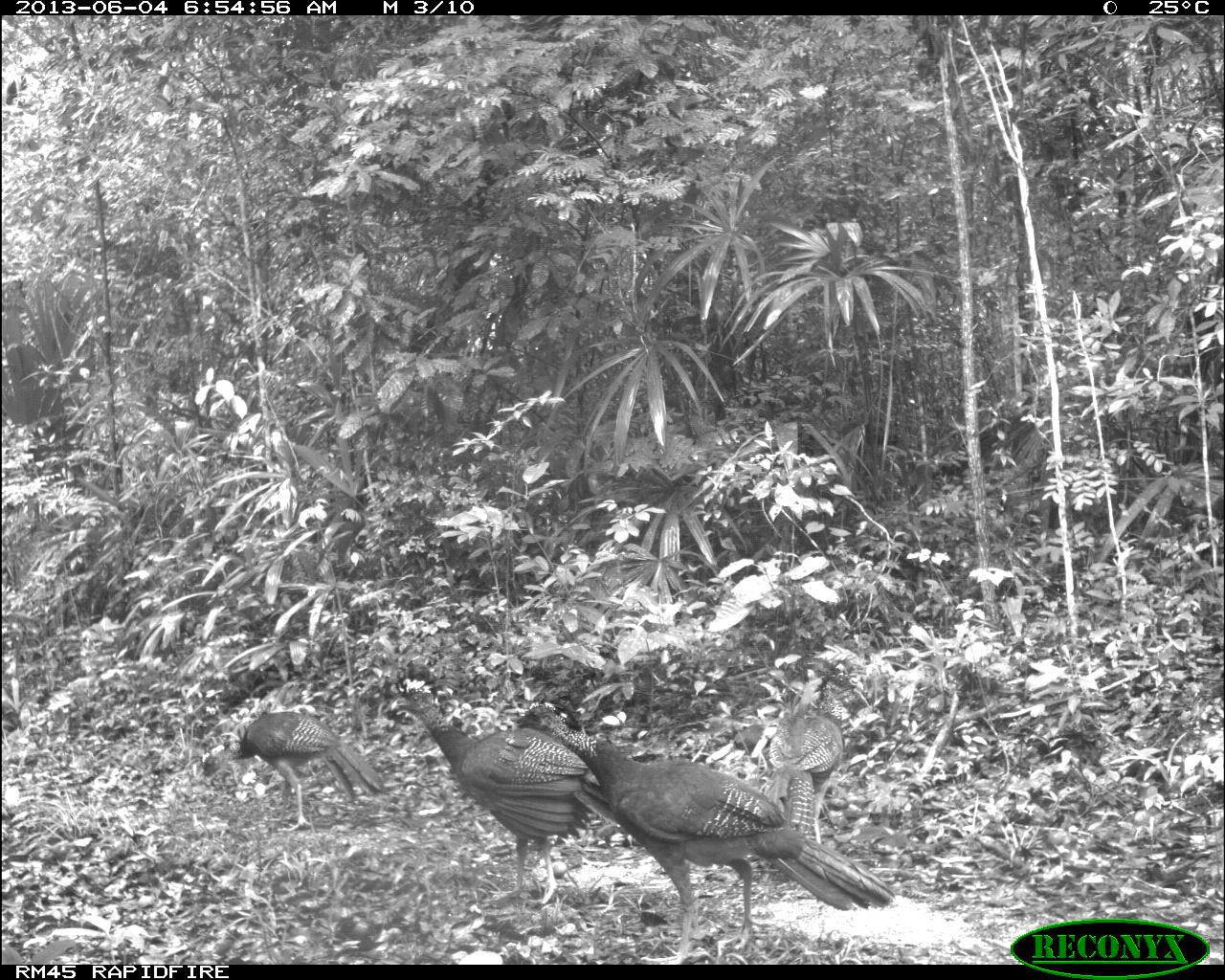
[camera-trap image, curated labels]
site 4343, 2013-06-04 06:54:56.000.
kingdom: Animalia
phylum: Chordata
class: Aves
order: Galliformes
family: Cracidae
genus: Crax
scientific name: Crax rubra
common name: great curassow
Crax rubra (great curassow), count 4, sex female.